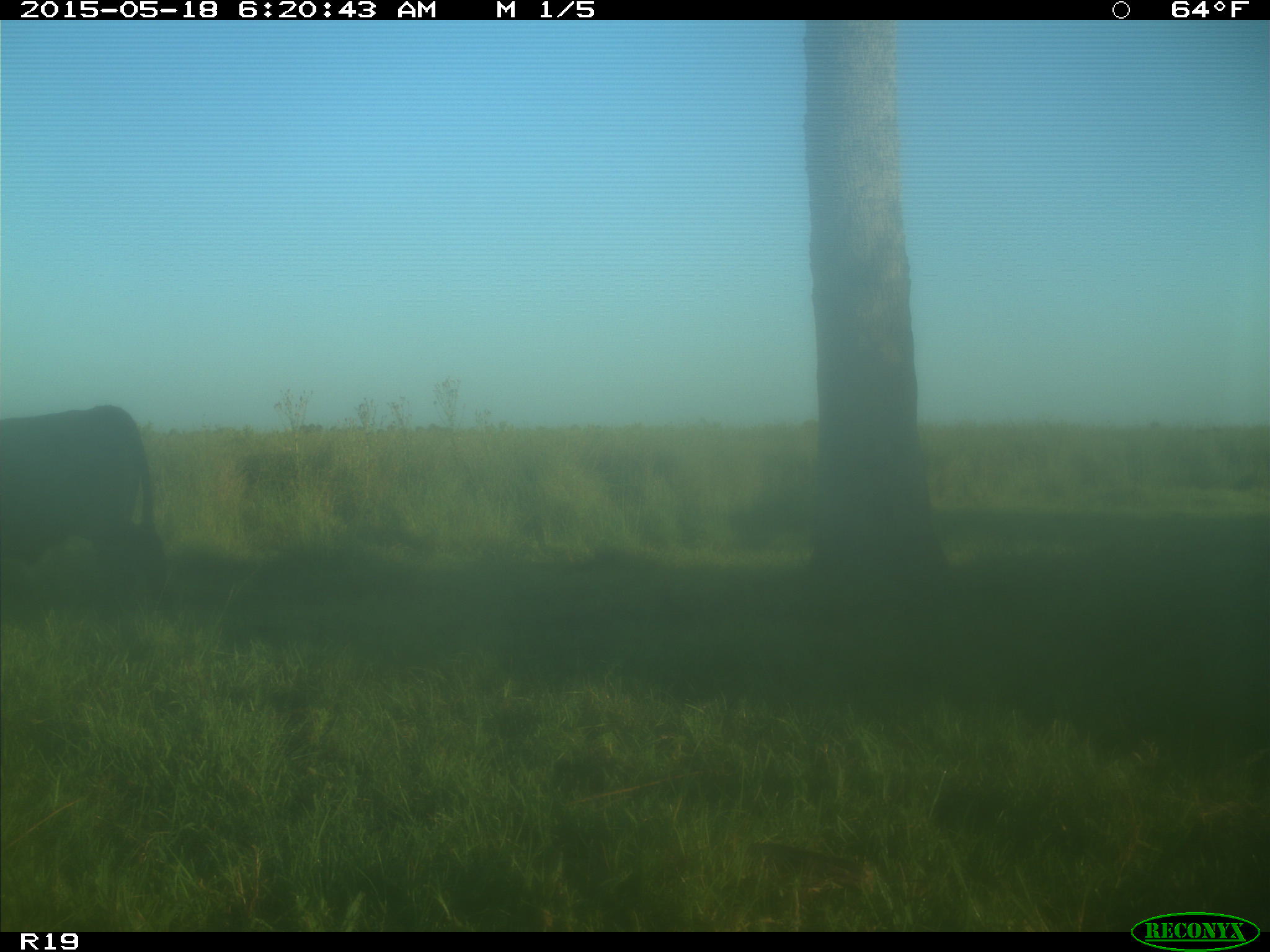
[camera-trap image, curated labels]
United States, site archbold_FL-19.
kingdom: Animalia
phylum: Chordata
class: Mammalia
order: Artiodactyla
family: Bovidae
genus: Bos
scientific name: Bos taurus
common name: domestic cow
Bos taurus (domestic cow).